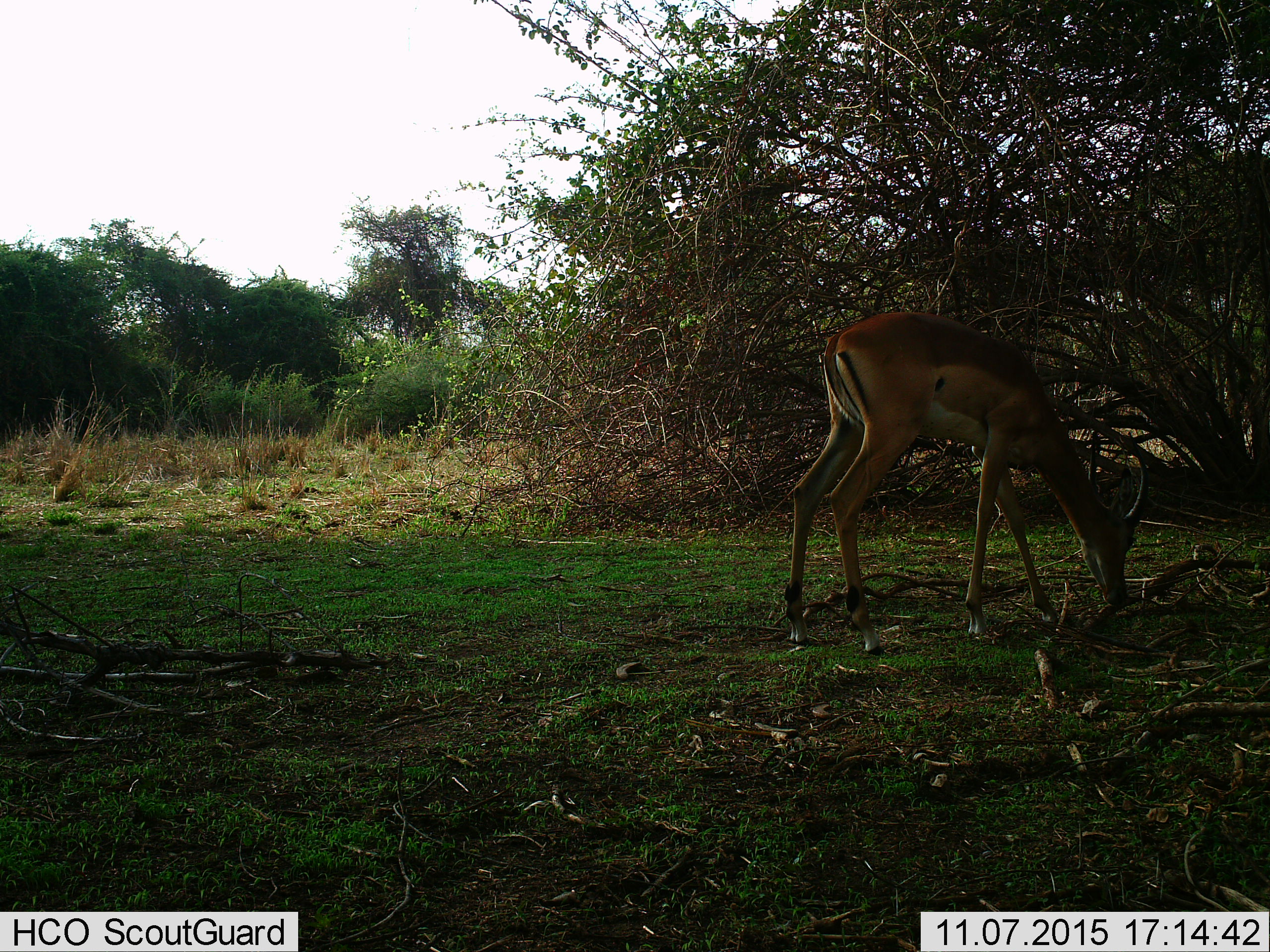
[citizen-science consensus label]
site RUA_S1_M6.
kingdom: Animalia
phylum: Chordata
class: Mammalia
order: Artiodactyla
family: Bovidae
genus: Aepyceros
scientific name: Aepyceros melampus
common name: impala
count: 1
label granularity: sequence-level